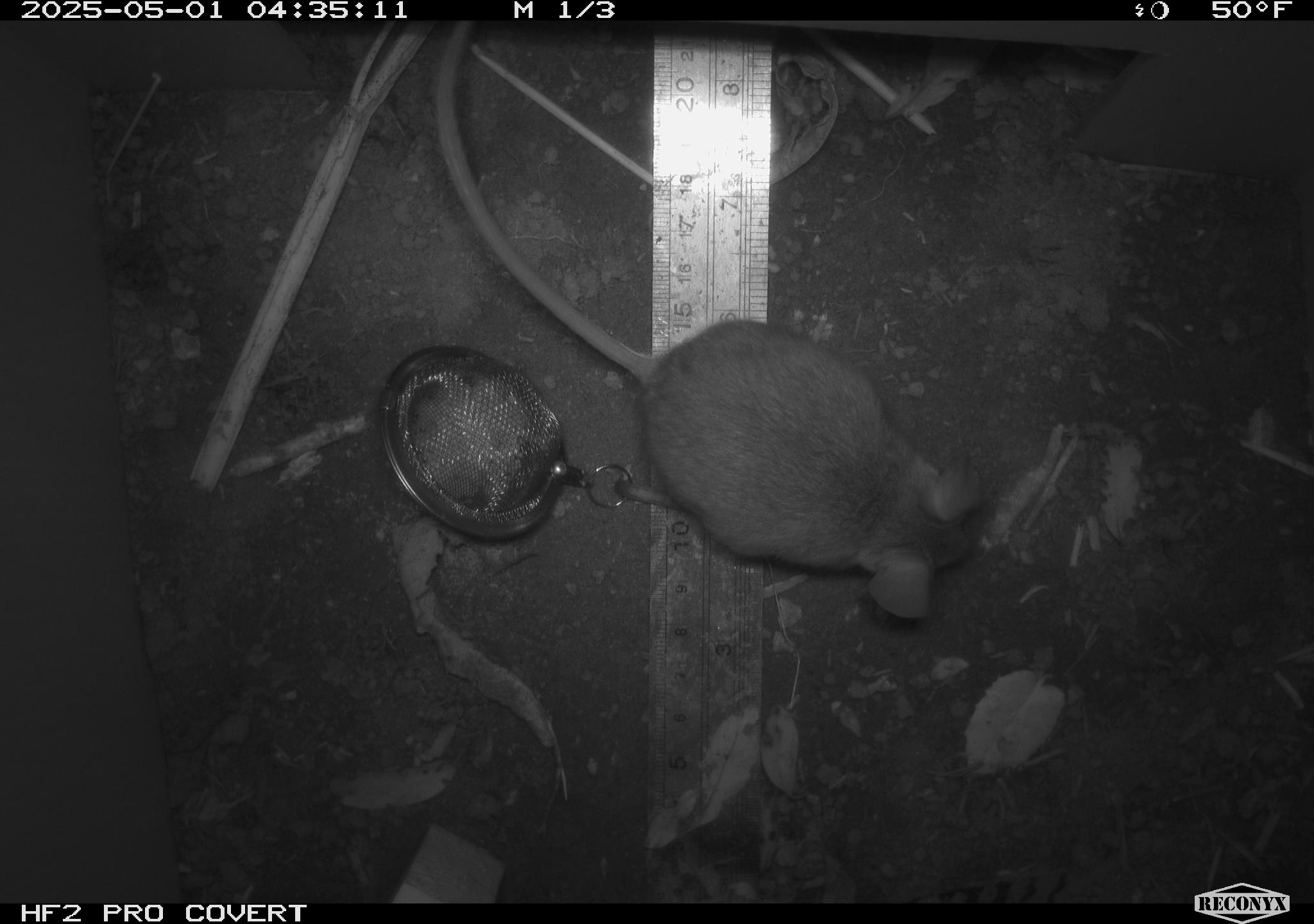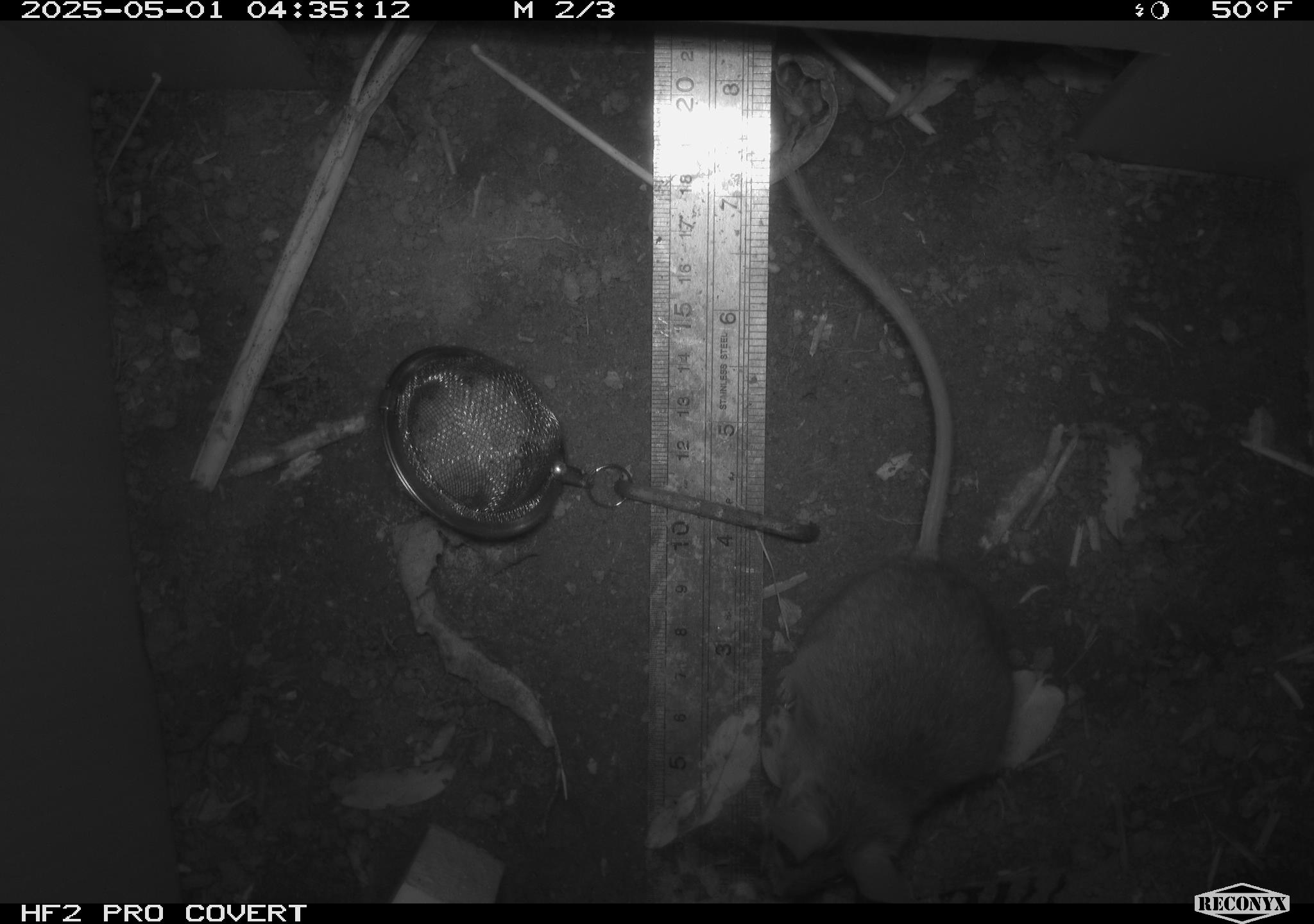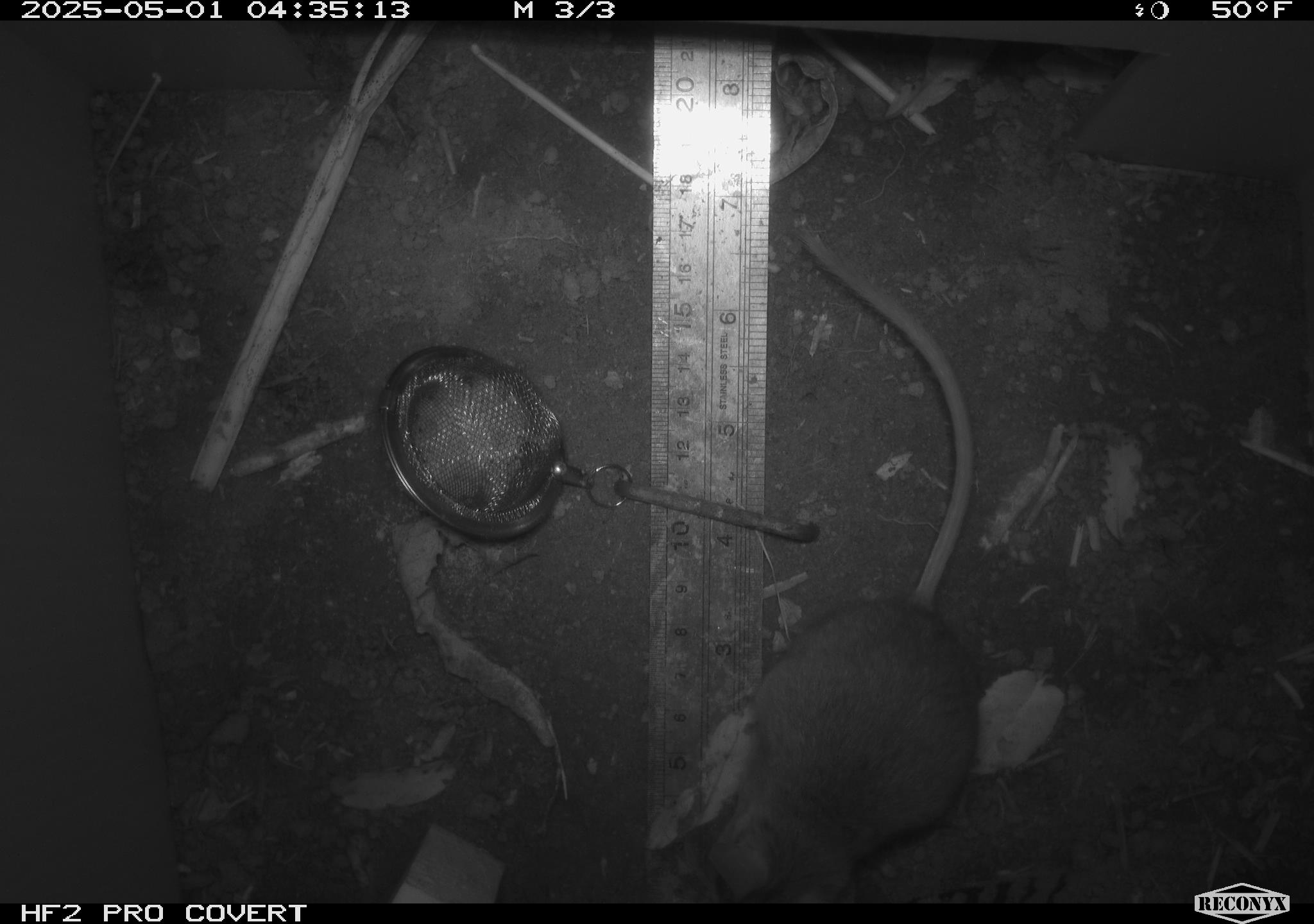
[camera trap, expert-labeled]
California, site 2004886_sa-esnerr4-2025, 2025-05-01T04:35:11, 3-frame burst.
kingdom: Animalia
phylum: Chordata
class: Mammalia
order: Rodentia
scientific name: Rodentia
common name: rodent